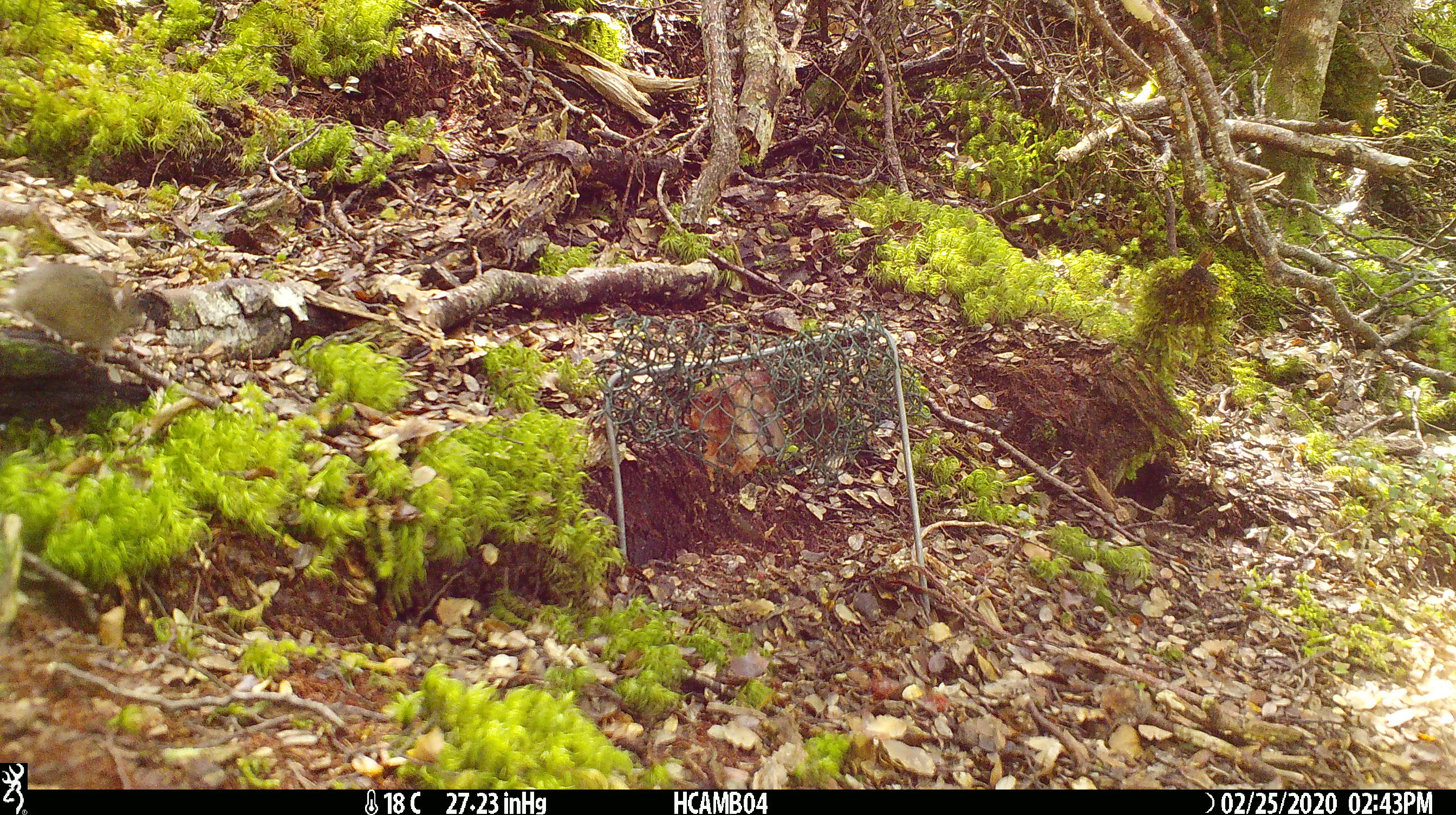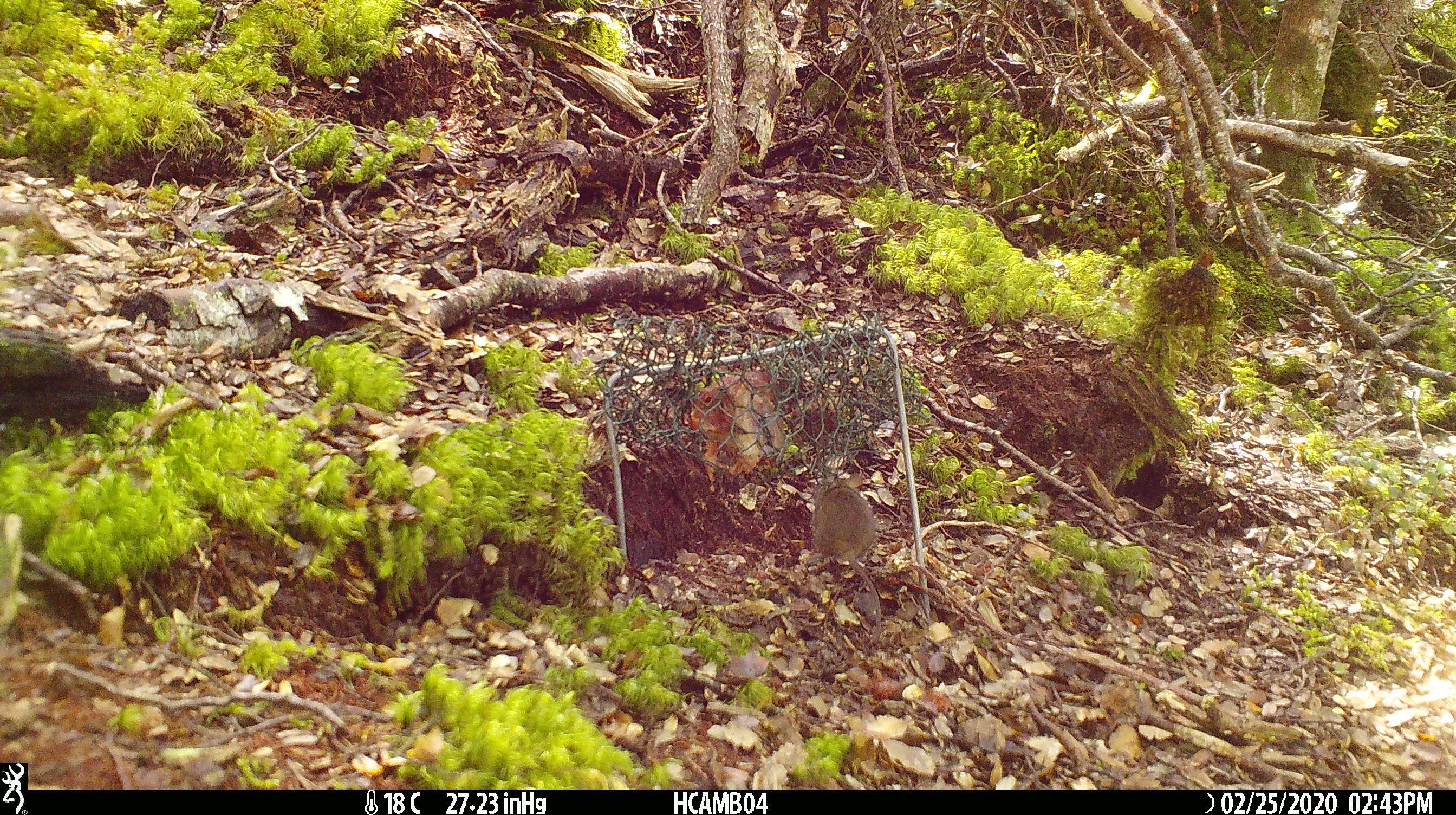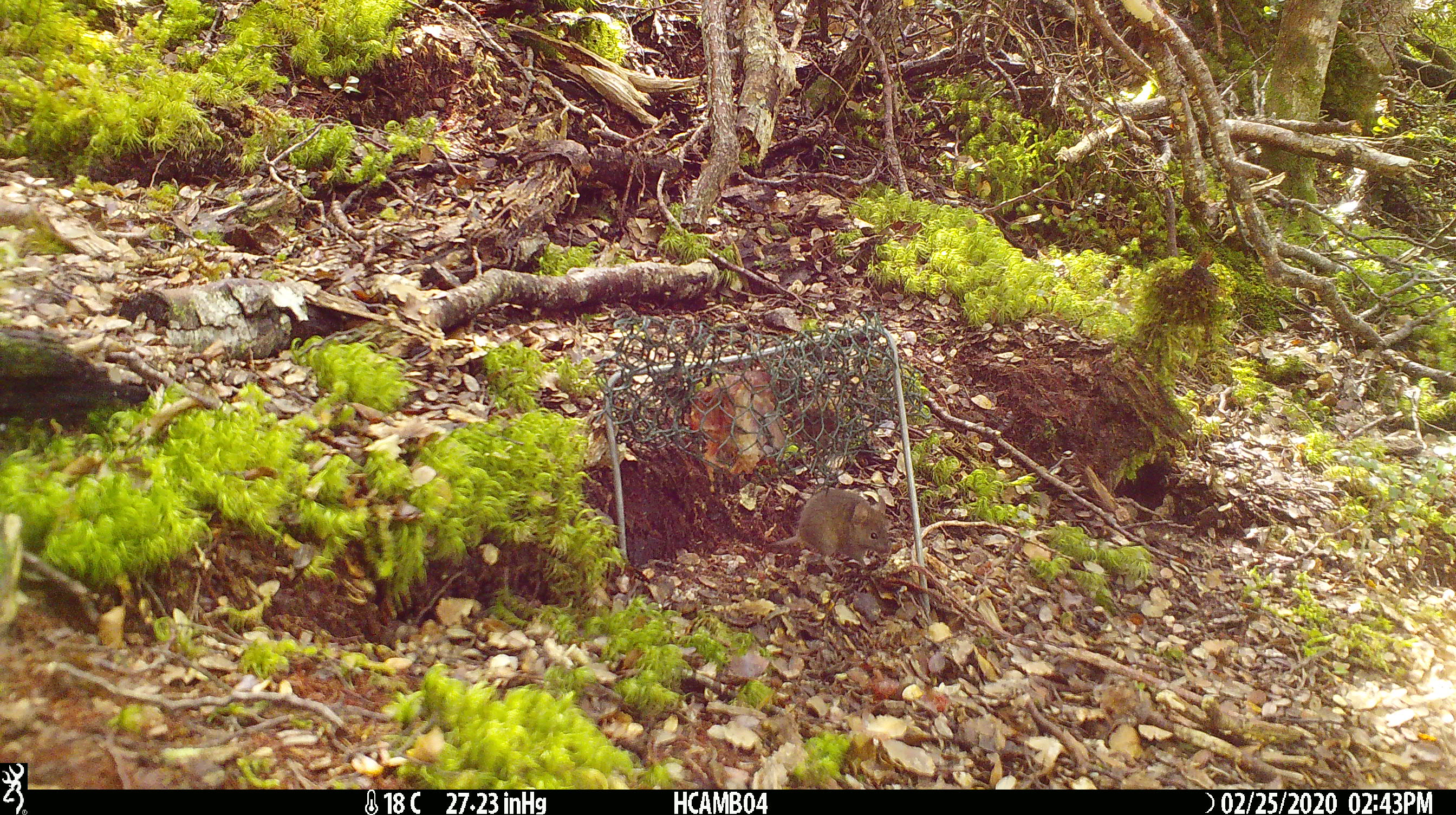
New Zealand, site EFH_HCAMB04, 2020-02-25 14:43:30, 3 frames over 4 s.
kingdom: Animalia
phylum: Chordata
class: Mammalia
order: Rodentia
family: Muridae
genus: Mus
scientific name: Mus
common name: mouse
Mouse (Mus).